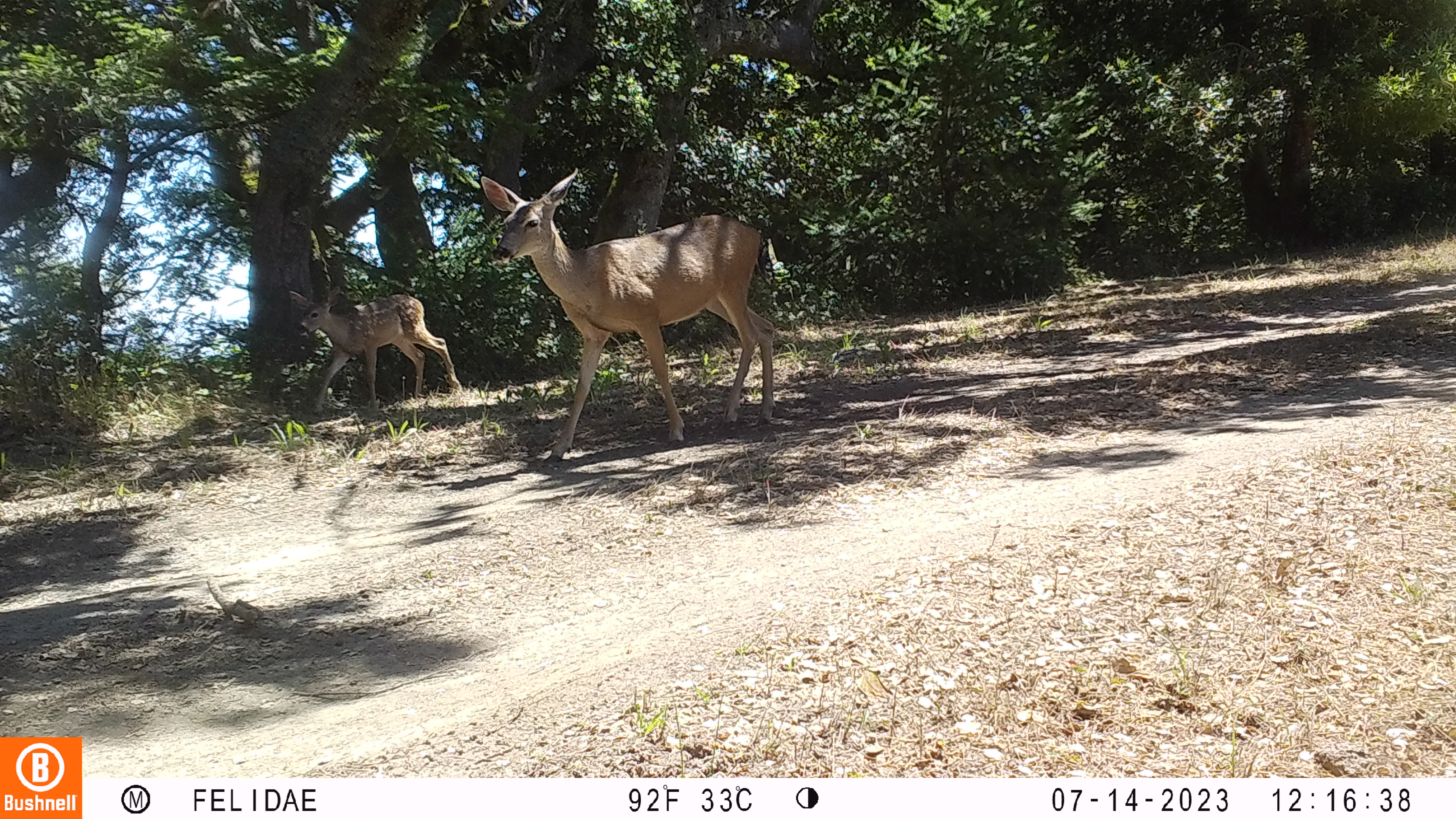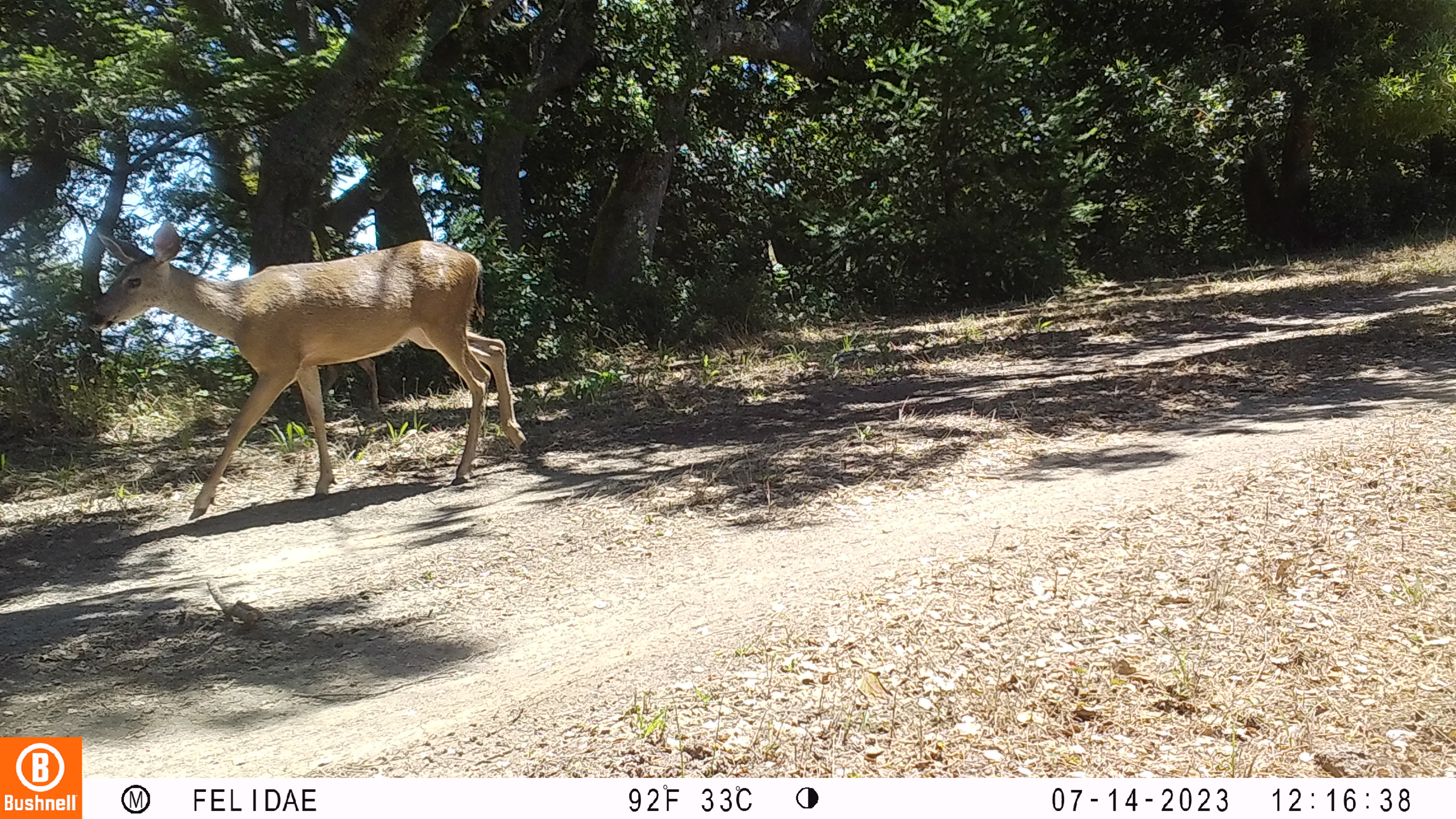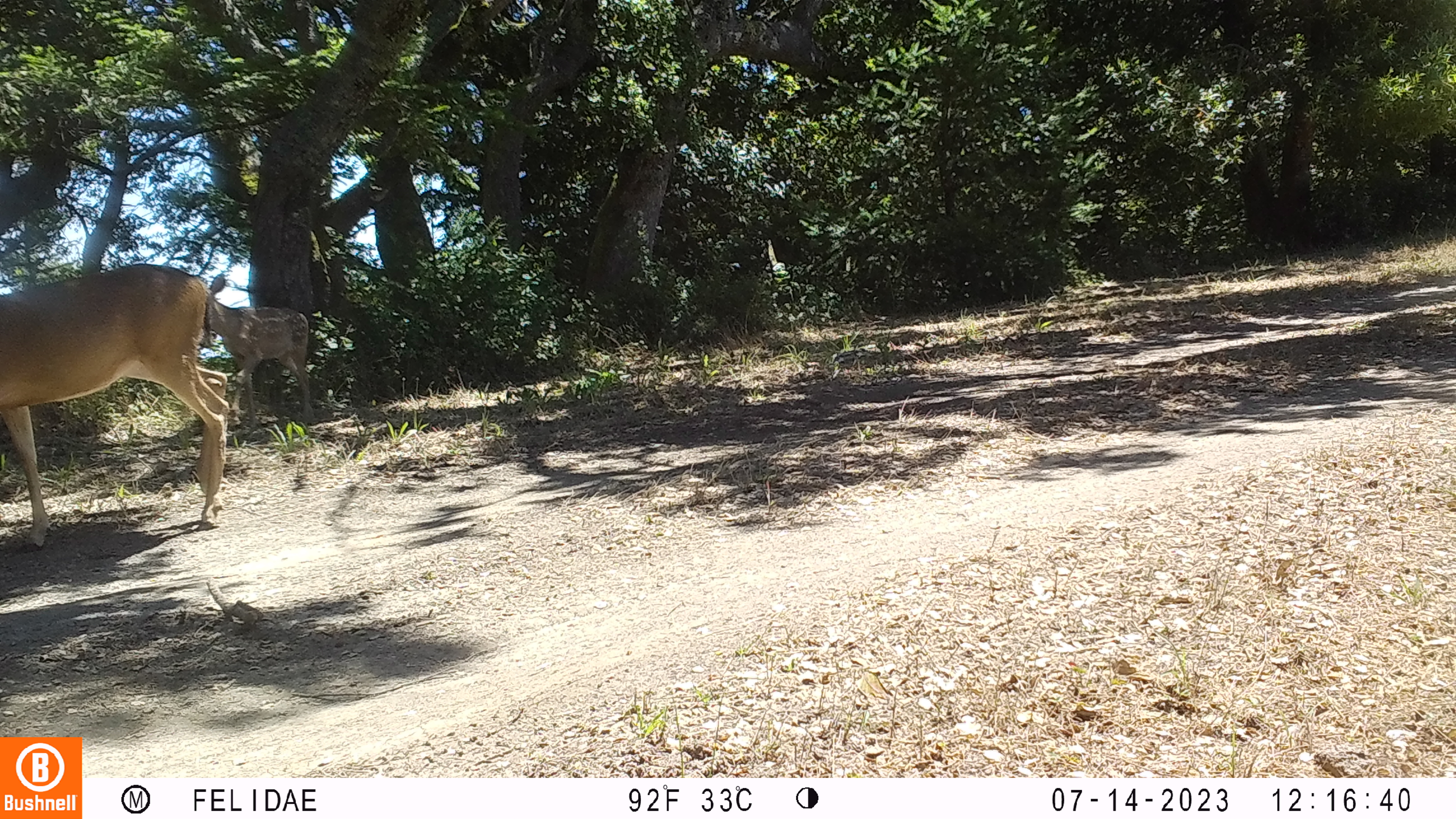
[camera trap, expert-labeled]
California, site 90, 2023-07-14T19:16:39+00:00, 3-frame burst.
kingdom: Animalia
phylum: Chordata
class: Mammalia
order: Artiodactyla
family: Cervidae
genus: Odocoileus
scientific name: Odocoileus hemionus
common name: mule deer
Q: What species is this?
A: Mule deer (Odocoileus hemionus).